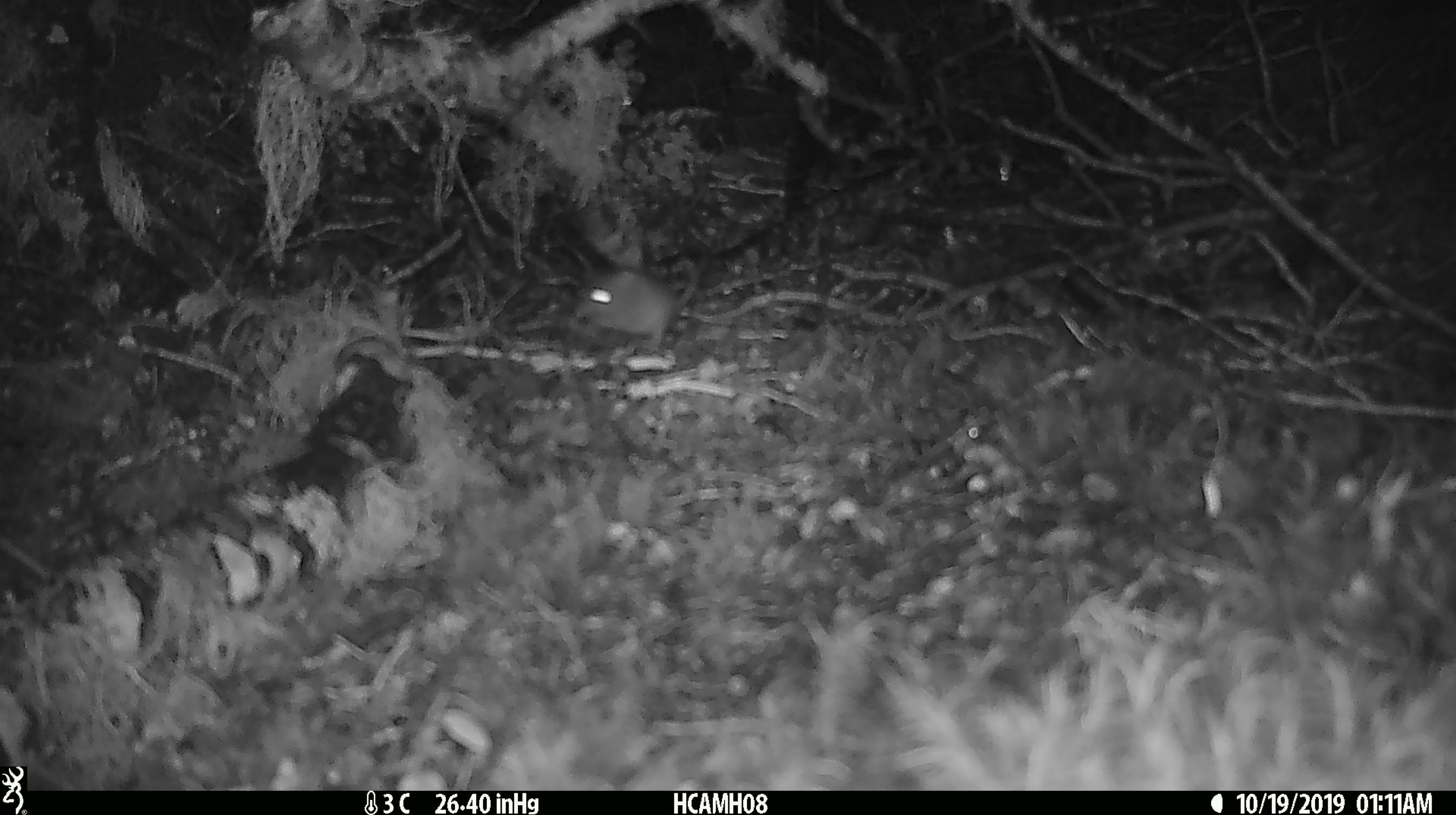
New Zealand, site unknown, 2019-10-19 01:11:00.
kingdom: Animalia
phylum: Chordata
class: Mammalia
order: Rodentia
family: Muridae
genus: Mus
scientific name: Mus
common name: mouse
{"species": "mouse (Mus)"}